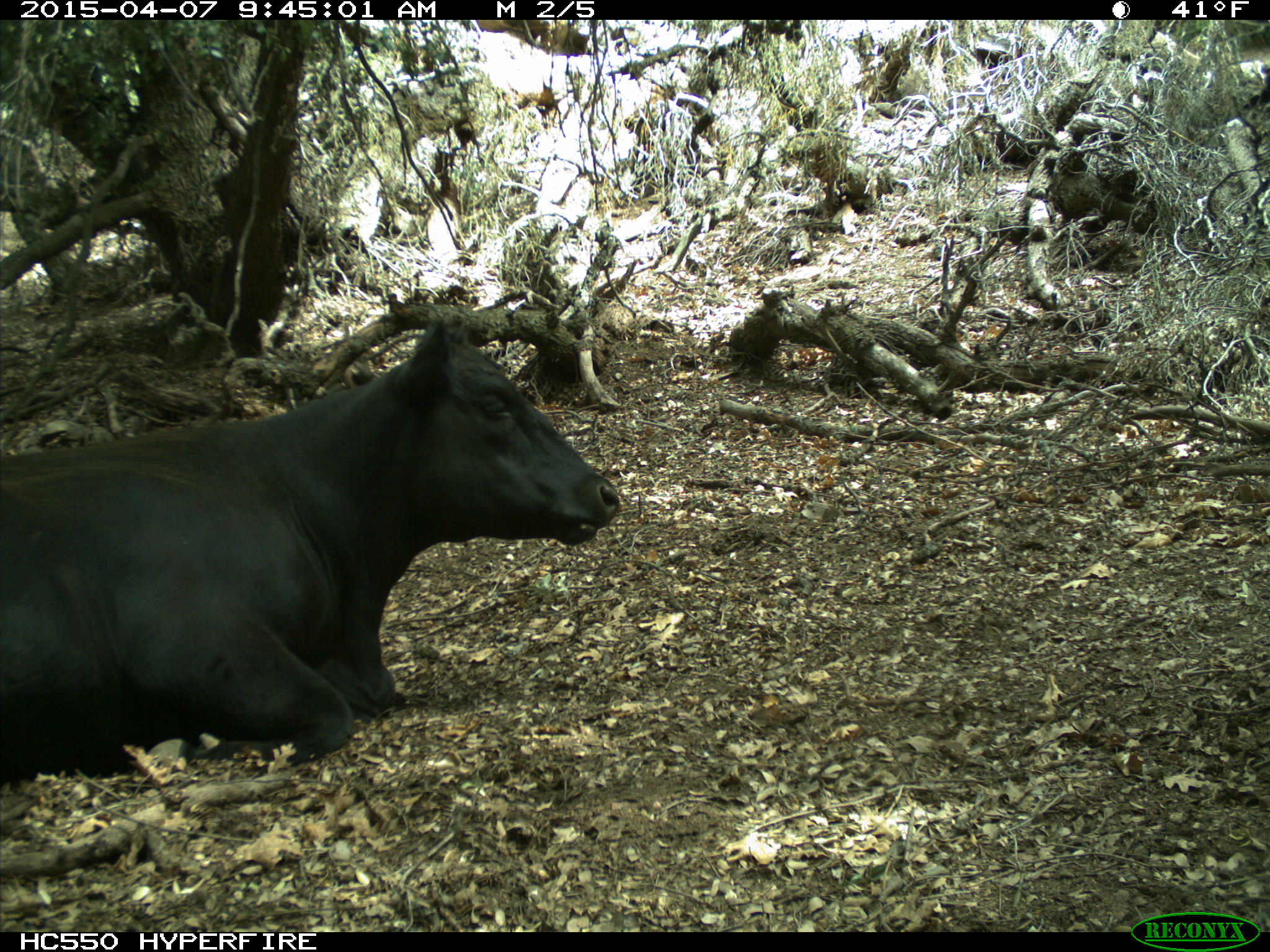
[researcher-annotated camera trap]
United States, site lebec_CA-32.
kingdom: Animalia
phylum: Chordata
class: Mammalia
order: Artiodactyla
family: Bovidae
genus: Bos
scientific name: Bos taurus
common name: domestic cow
Bos taurus (domestic cow).